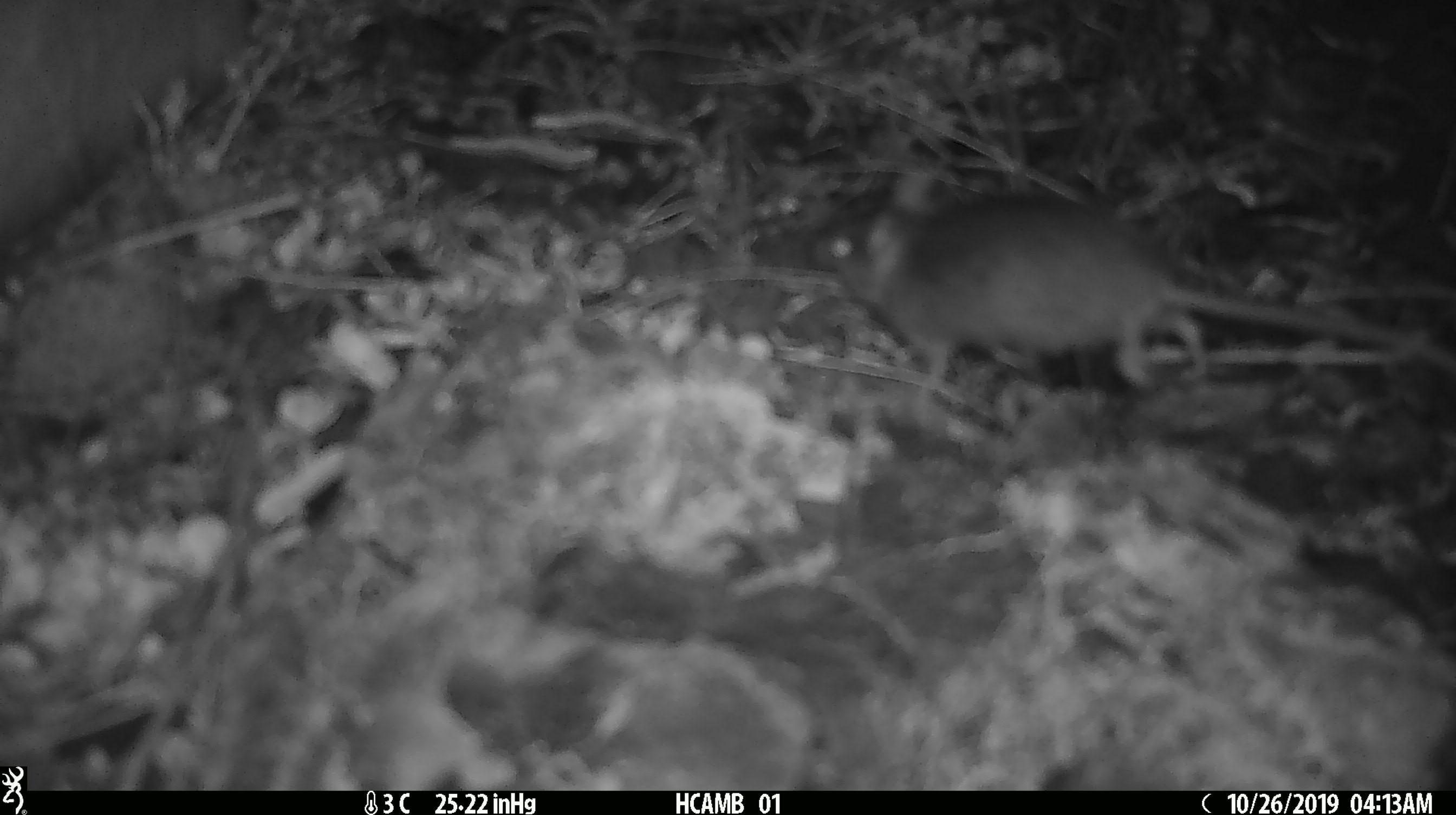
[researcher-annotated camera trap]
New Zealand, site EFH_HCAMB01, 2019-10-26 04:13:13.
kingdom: Animalia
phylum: Chordata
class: Mammalia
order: Rodentia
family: Muridae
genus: Mus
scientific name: Mus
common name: mouse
Mouse (Mus).